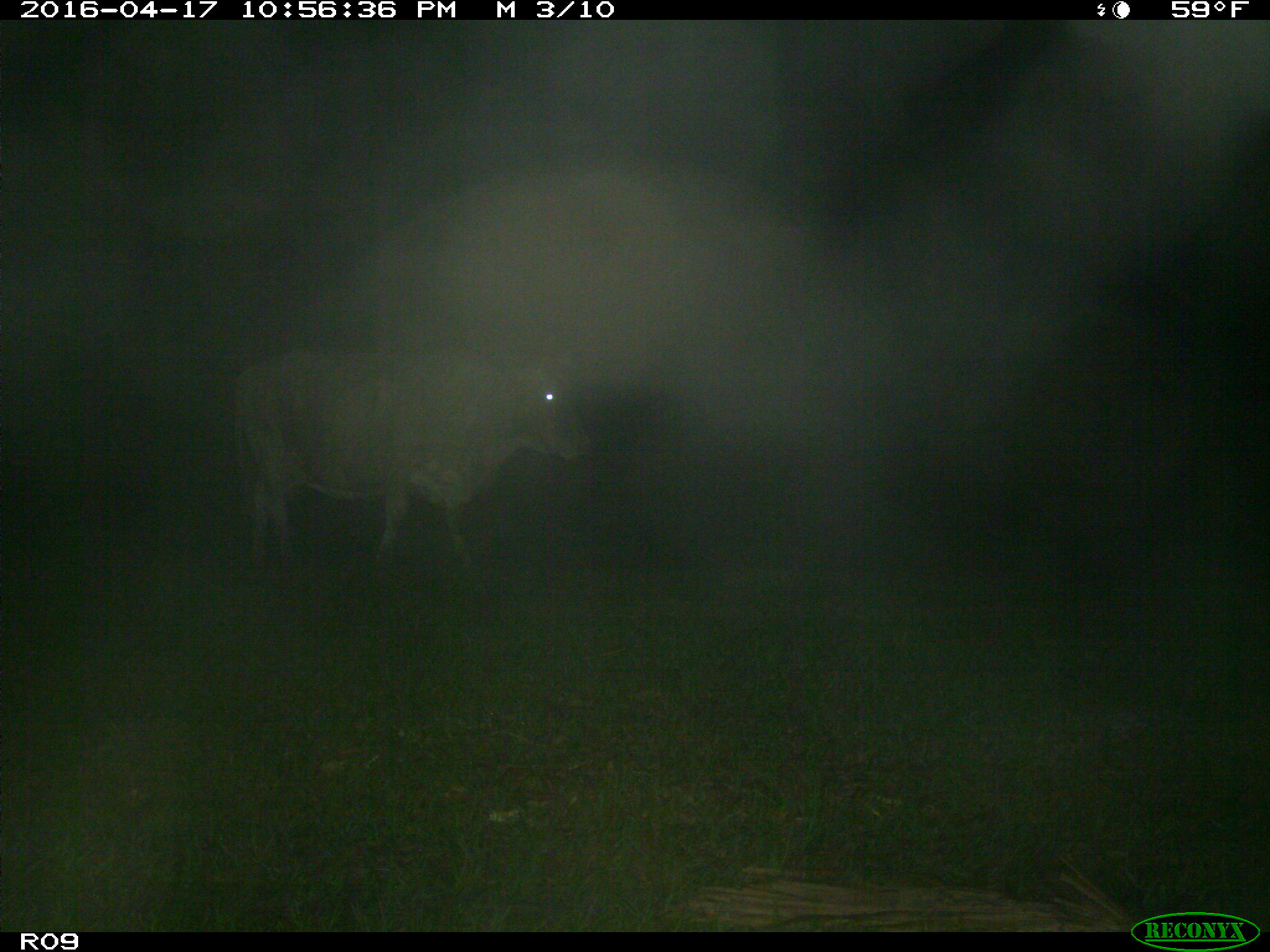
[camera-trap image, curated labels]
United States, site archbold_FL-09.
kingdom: Animalia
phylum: Chordata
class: Mammalia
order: Artiodactyla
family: Bovidae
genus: Bos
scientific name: Bos taurus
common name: domestic cow